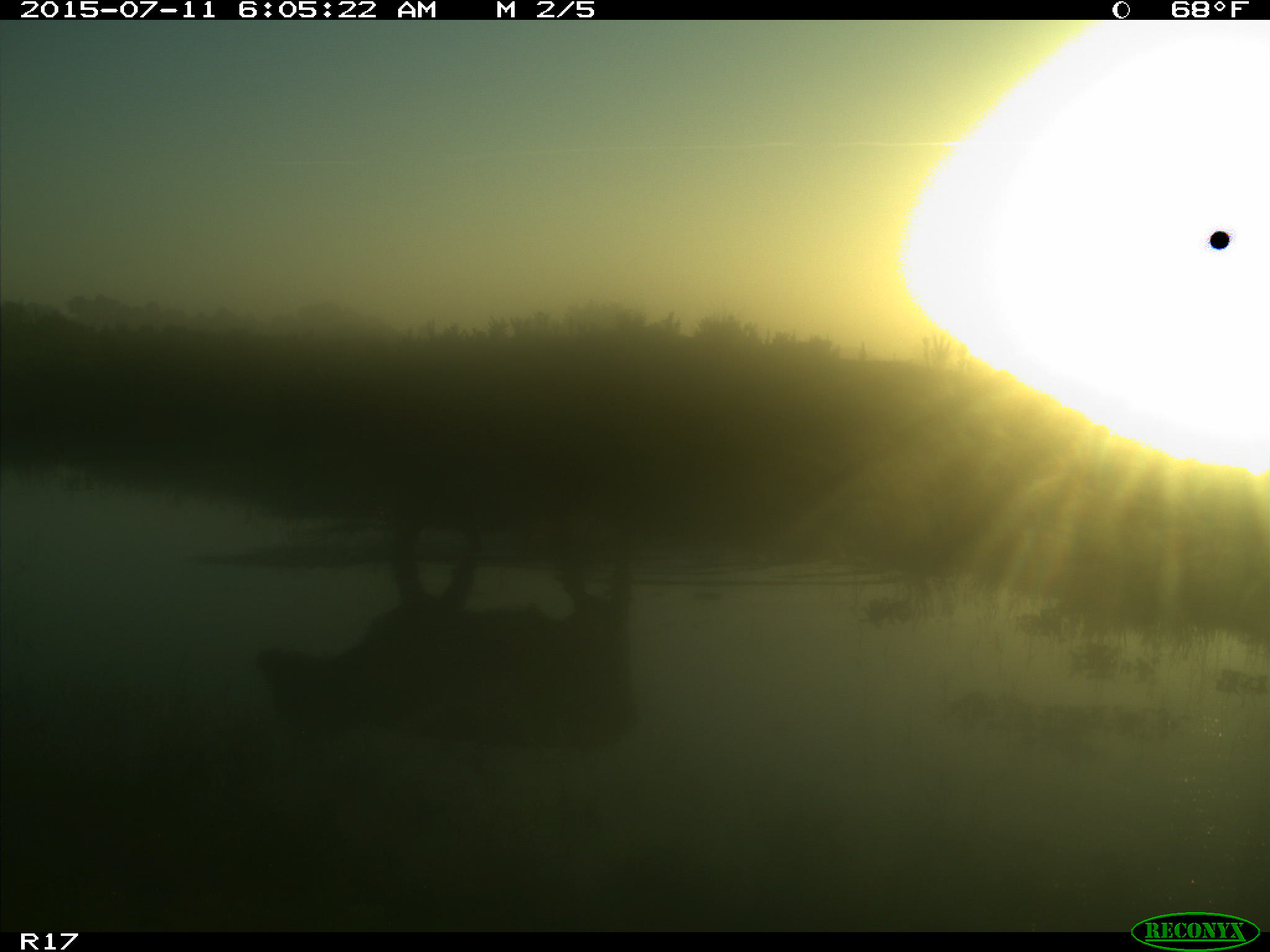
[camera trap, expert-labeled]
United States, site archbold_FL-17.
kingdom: Animalia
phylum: Chordata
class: Mammalia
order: Artiodactyla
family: Bovidae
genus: Bos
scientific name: Bos taurus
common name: domestic cow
Bos taurus (domestic cow).